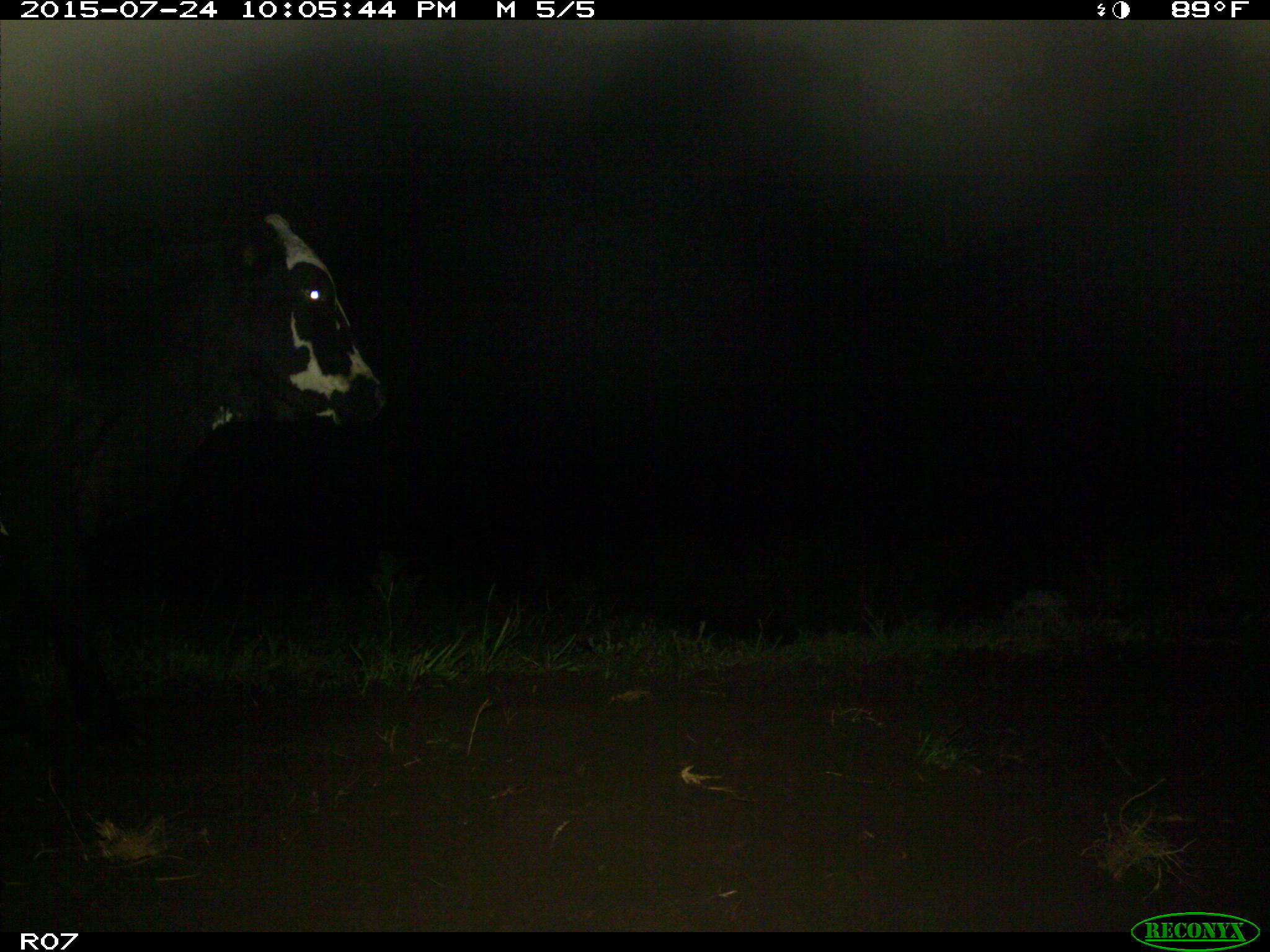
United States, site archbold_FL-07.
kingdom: Animalia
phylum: Chordata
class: Mammalia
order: Artiodactyla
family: Bovidae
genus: Bos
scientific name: Bos taurus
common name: domestic cow